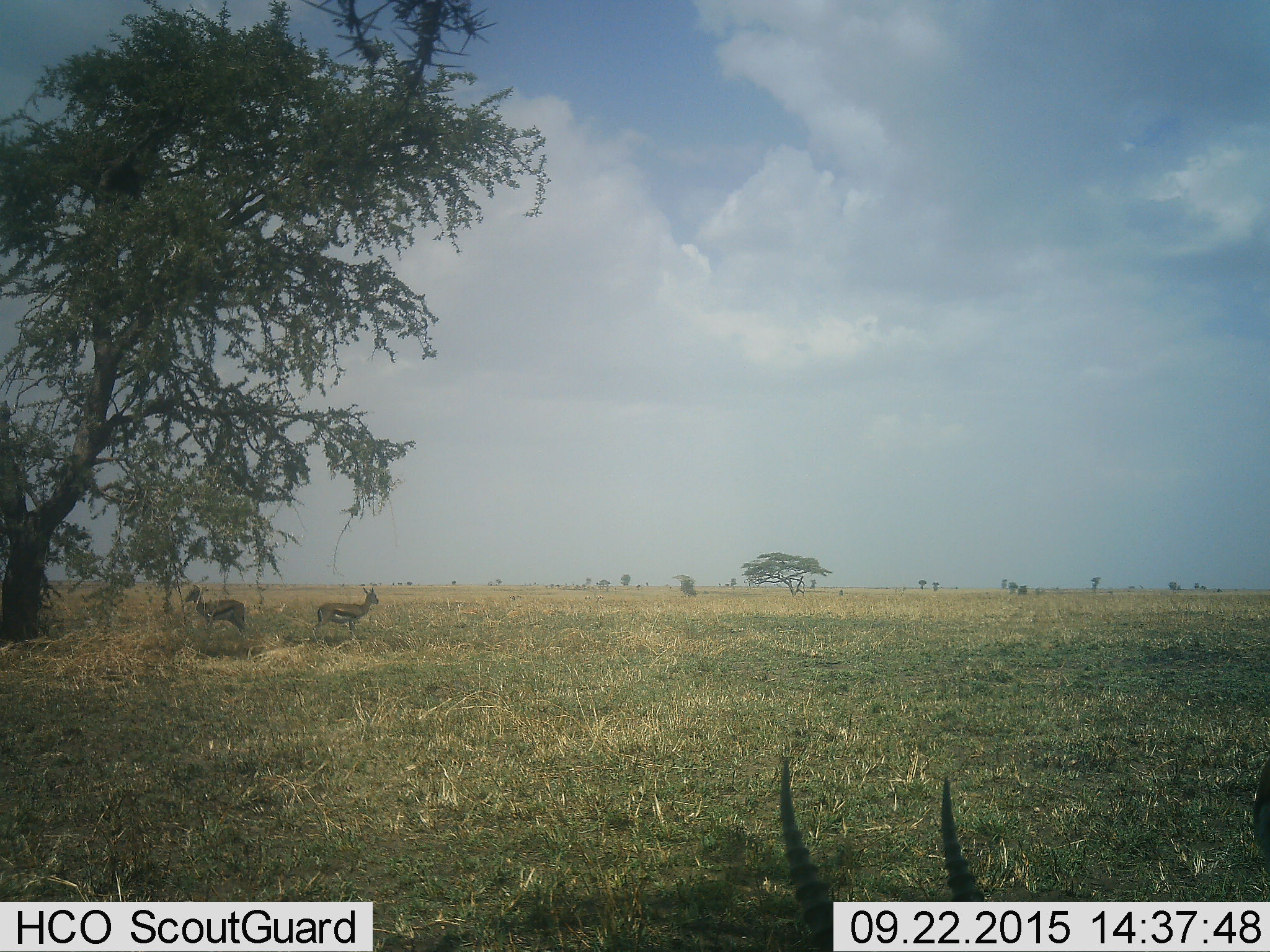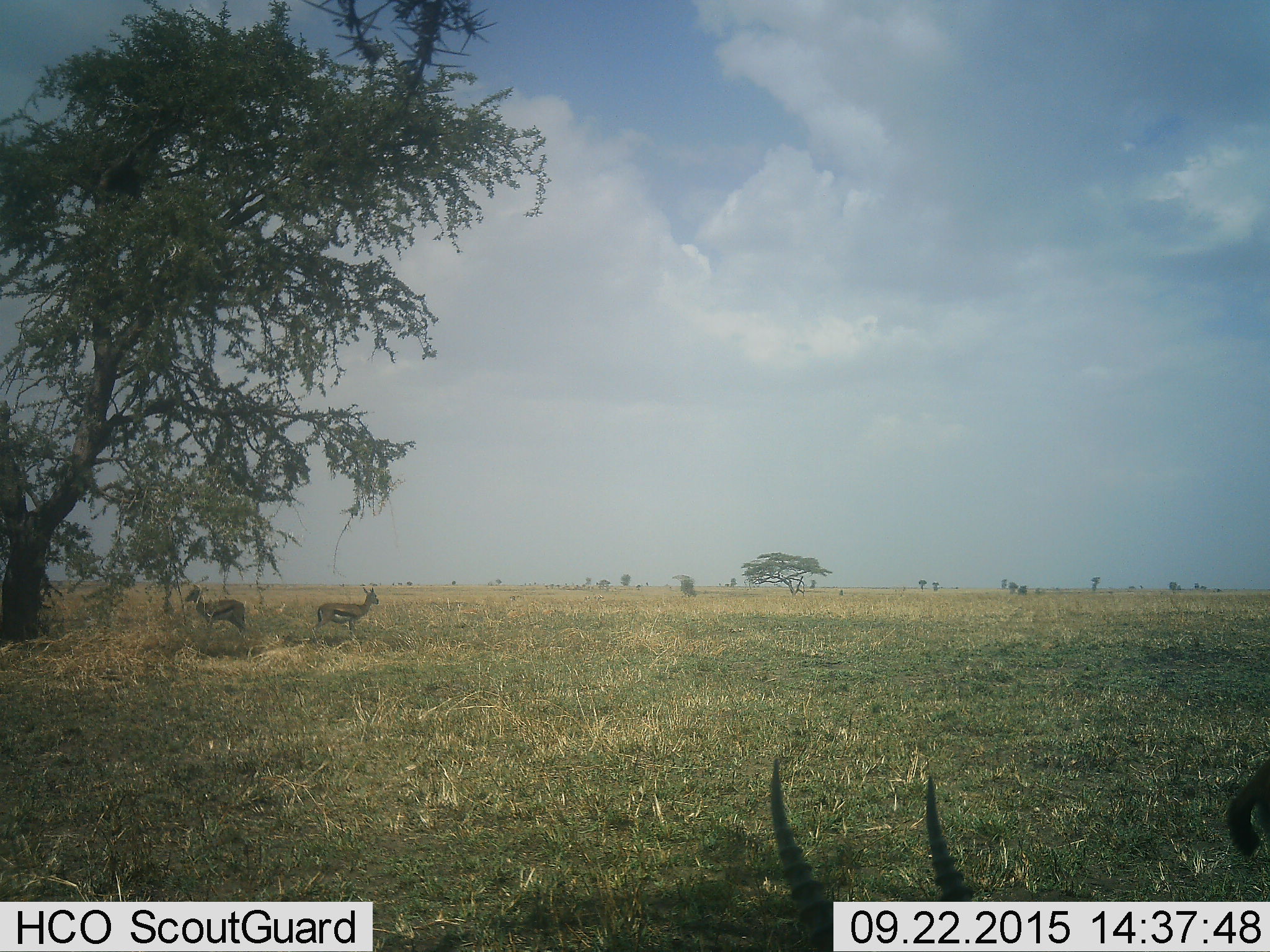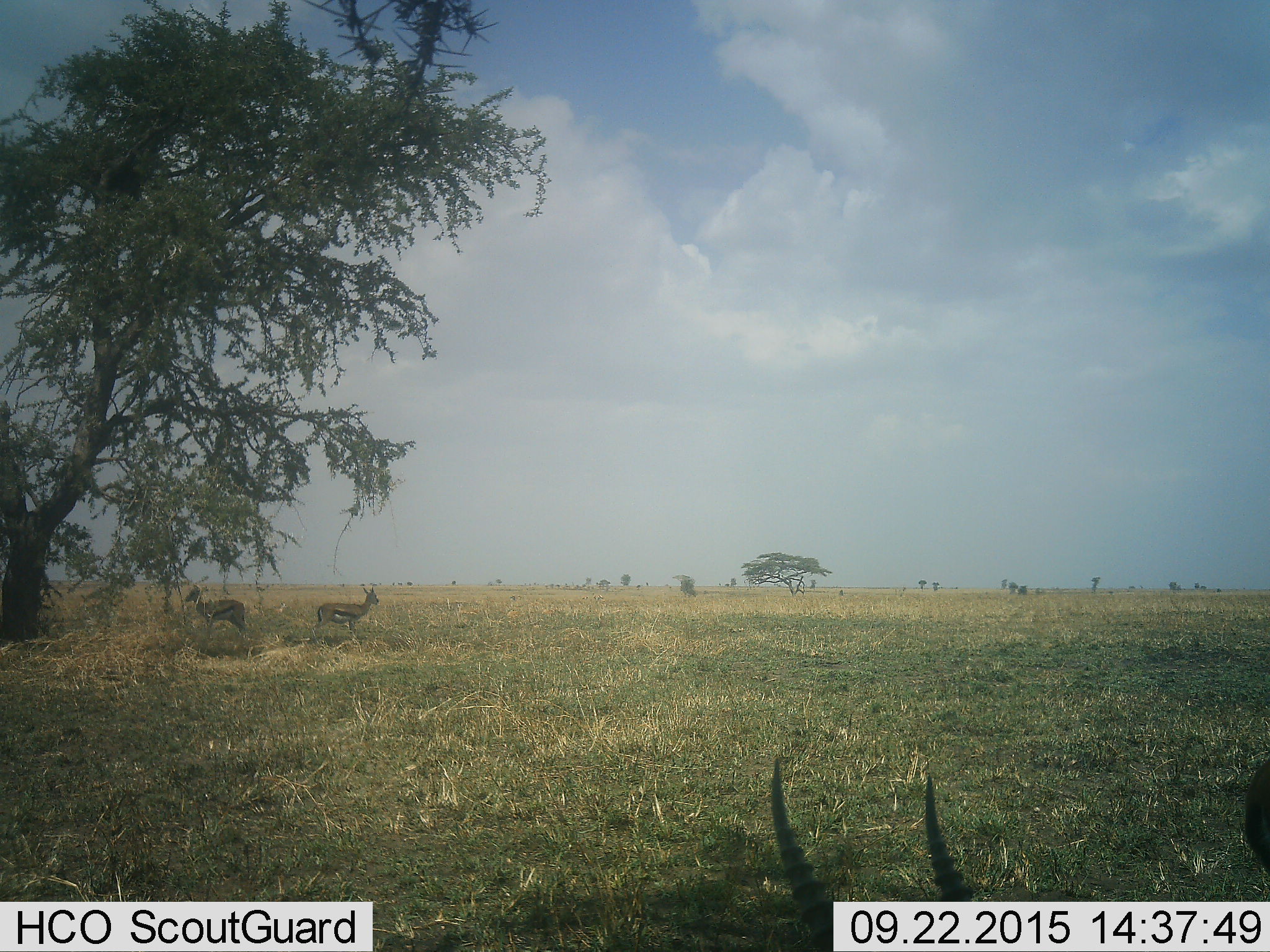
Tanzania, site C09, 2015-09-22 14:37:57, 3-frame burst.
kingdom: Animalia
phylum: Chordata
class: Mammalia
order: Artiodactyla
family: Bovidae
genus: Eudorcas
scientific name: Eudorcas thomsonii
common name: thomson's gazelle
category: gazellethomsons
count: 3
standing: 93%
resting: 7%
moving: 13%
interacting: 0%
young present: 0%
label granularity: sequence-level